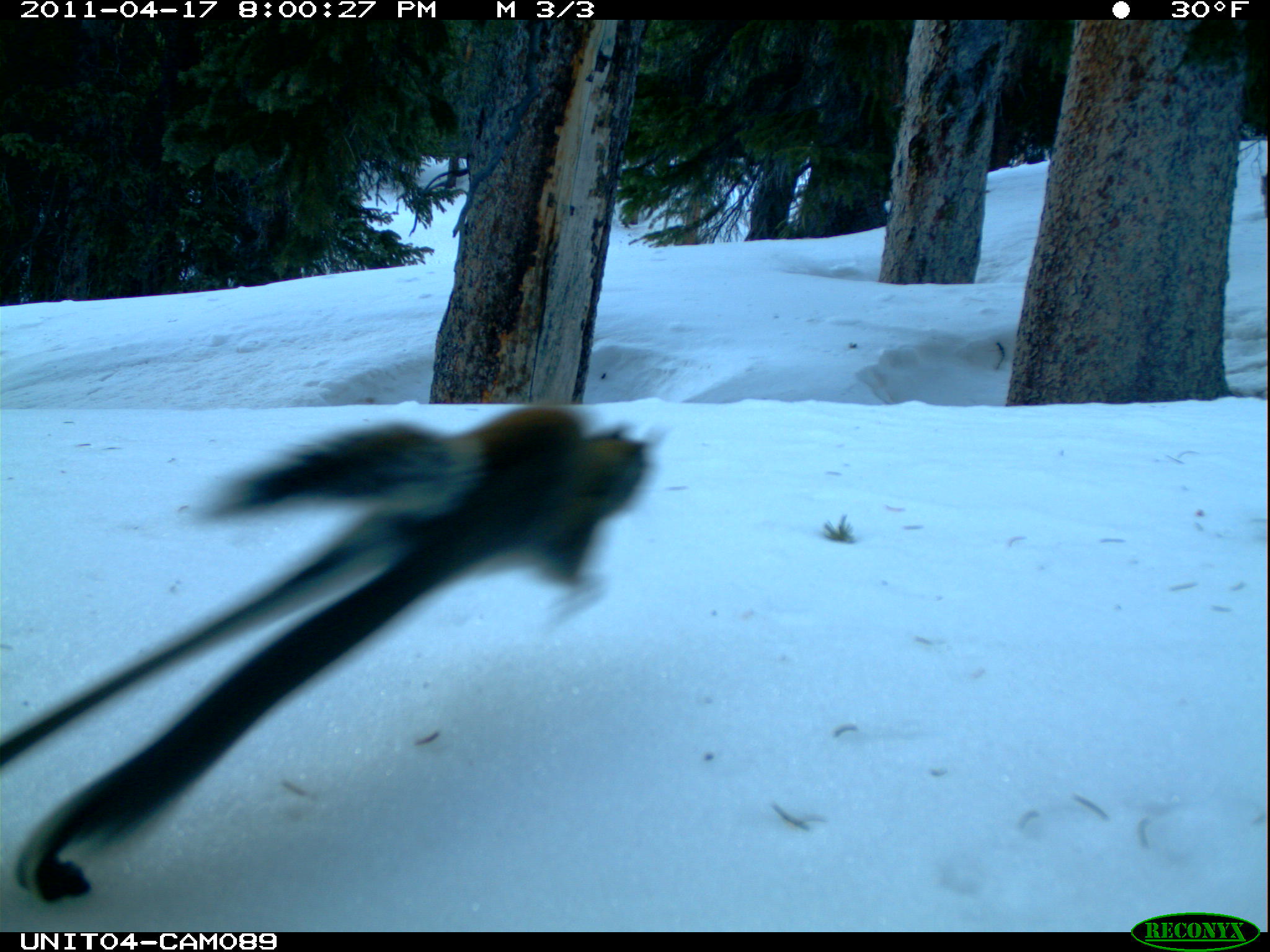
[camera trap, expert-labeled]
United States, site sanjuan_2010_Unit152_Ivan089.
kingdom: Animalia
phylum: Chordata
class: Mammalia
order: Rodentia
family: Sciuridae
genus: Tamiasciurus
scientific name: Tamiasciurus hudsonicus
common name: american red squirrel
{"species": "Tamiasciurus hudsonicus (american red squirrel)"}